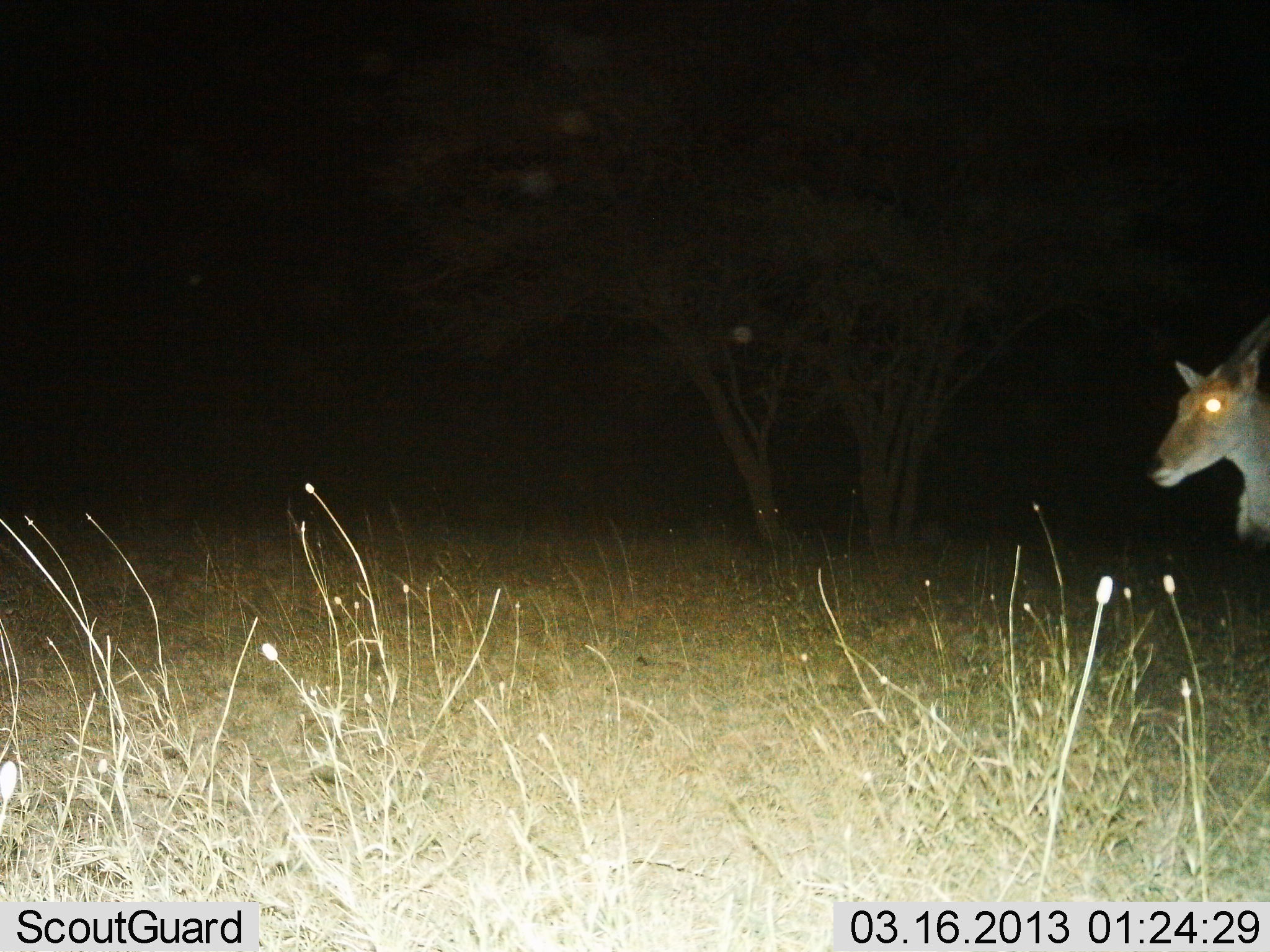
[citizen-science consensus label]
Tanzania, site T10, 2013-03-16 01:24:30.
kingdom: Animalia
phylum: Chordata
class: Mammalia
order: Artiodactyla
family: Bovidae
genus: Tragelaphus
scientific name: Tragelaphus oryx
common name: eland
Eland (Tragelaphus oryx), count 1. Behavior (volunteer vote fractions): standing 85%, resting 0%, moving 15%, interacting 0%. Young present (vote fraction): 0%. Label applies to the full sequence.